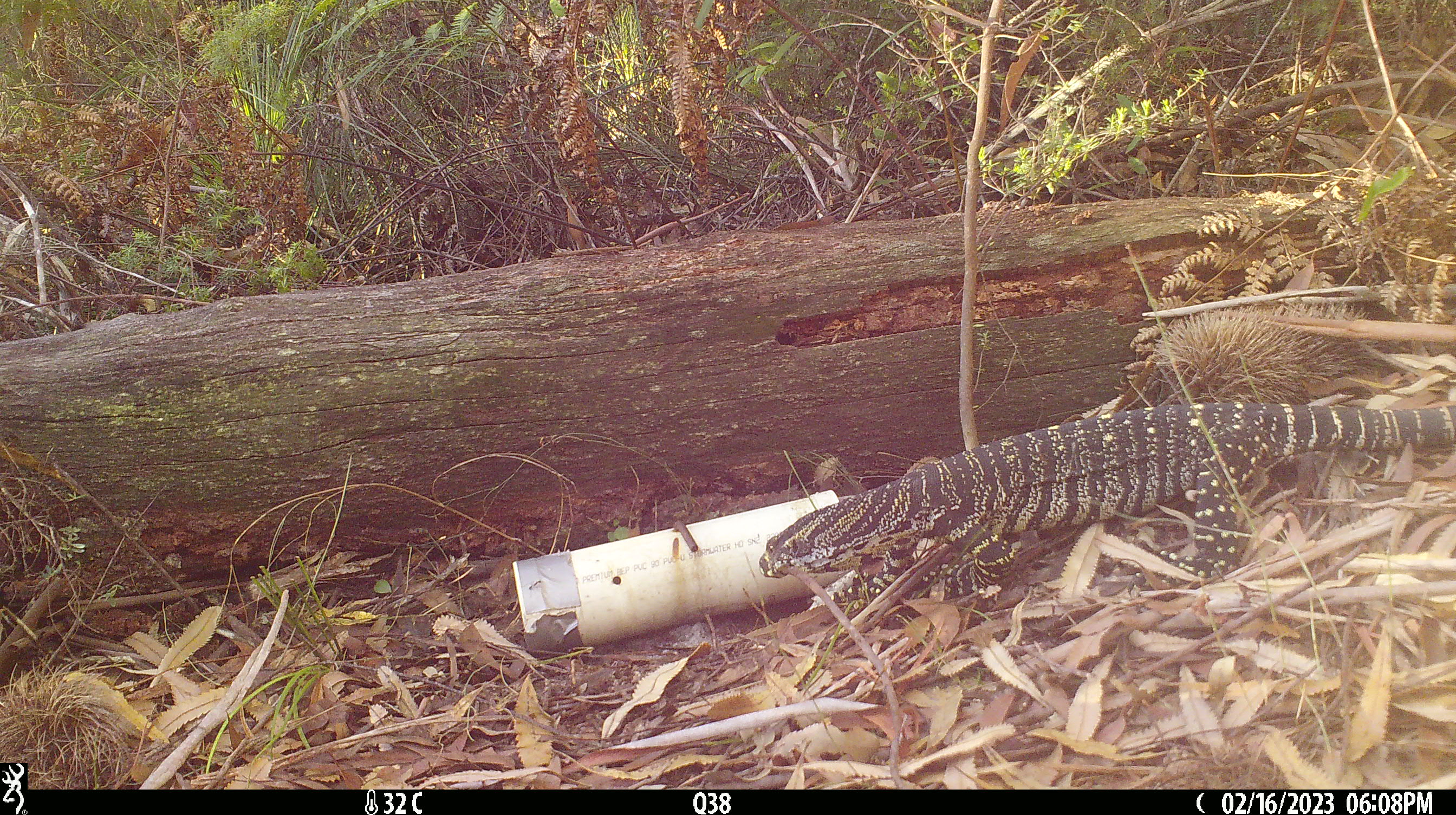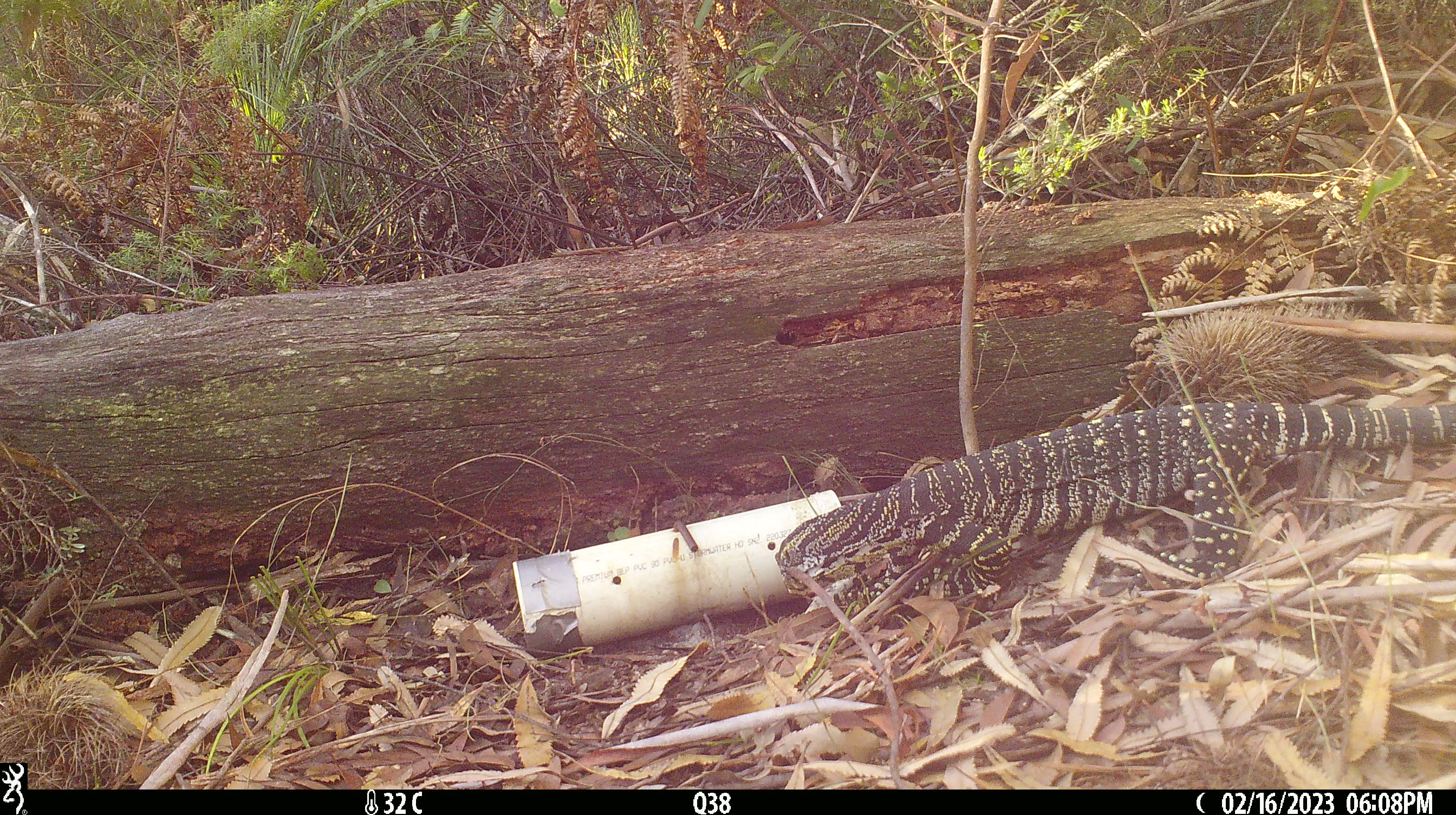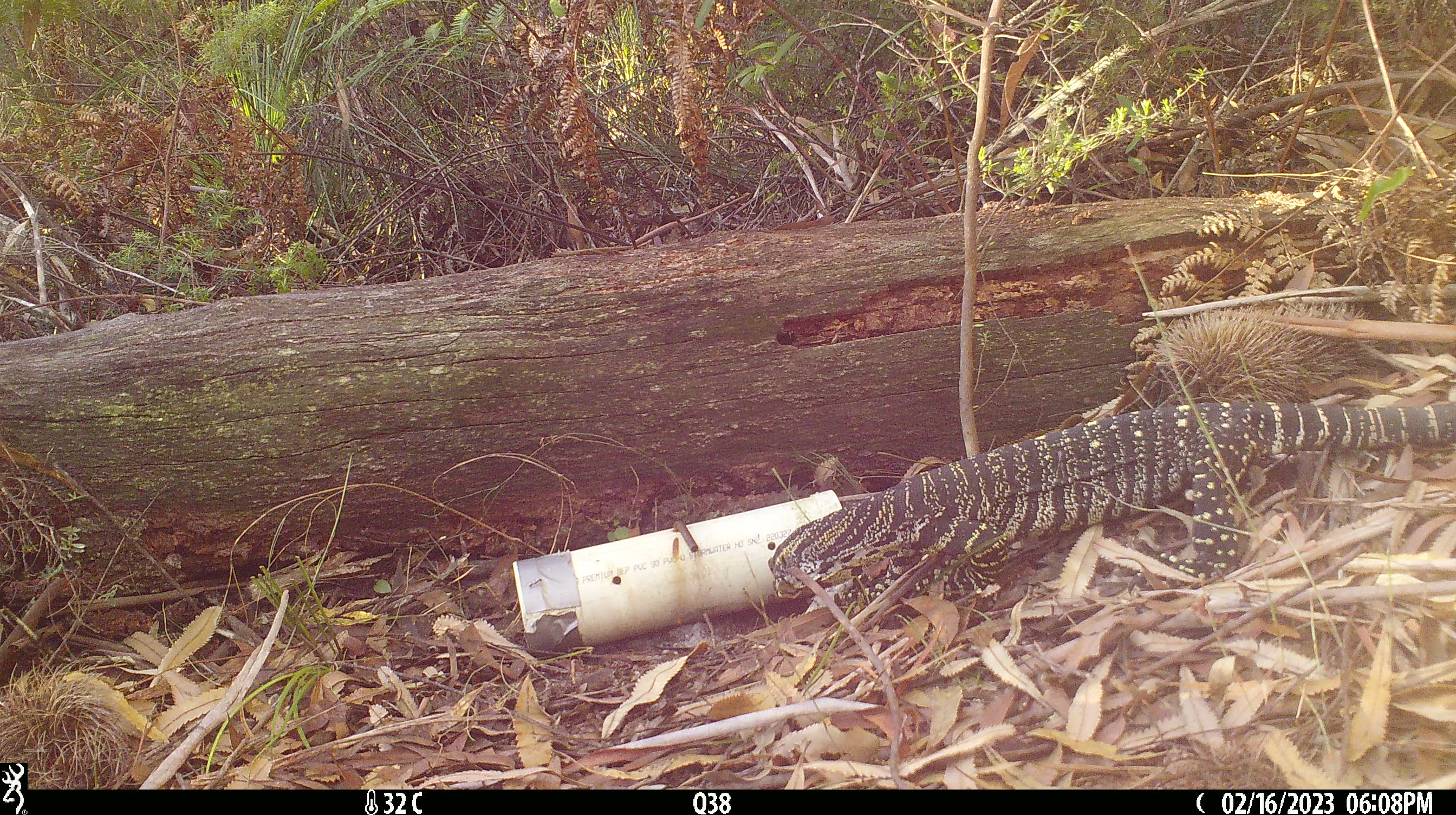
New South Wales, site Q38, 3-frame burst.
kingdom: Animalia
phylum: Chordata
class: Reptilia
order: Squamata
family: Varanidae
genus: Varanus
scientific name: Varanus varius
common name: lace monitor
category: goanna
Goanna (lace monitor) (Varanus varius).